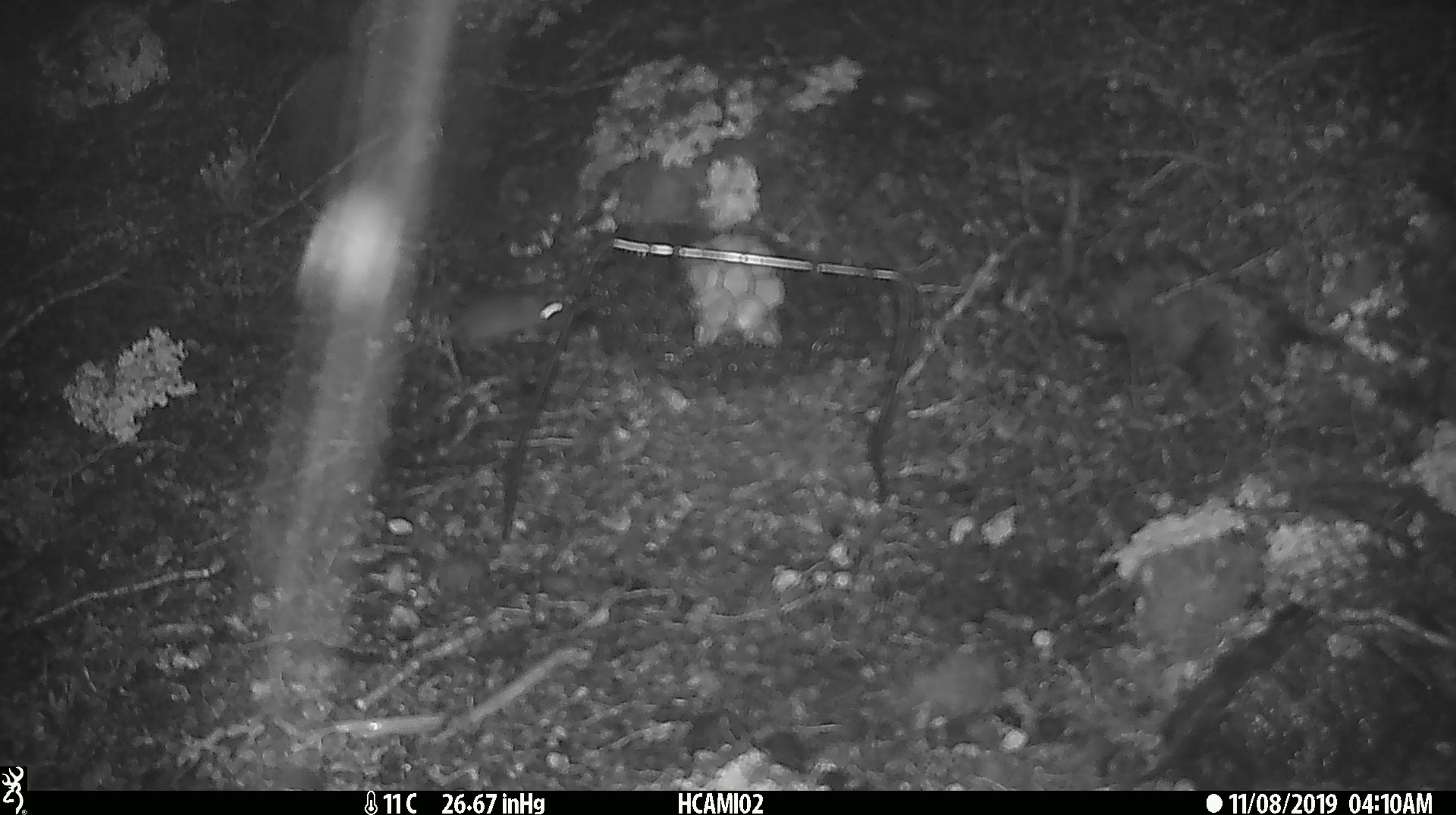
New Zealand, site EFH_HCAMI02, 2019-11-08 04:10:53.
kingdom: Animalia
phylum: Chordata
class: Mammalia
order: Rodentia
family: Muridae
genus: Mus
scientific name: Mus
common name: mouse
Mouse (Mus).